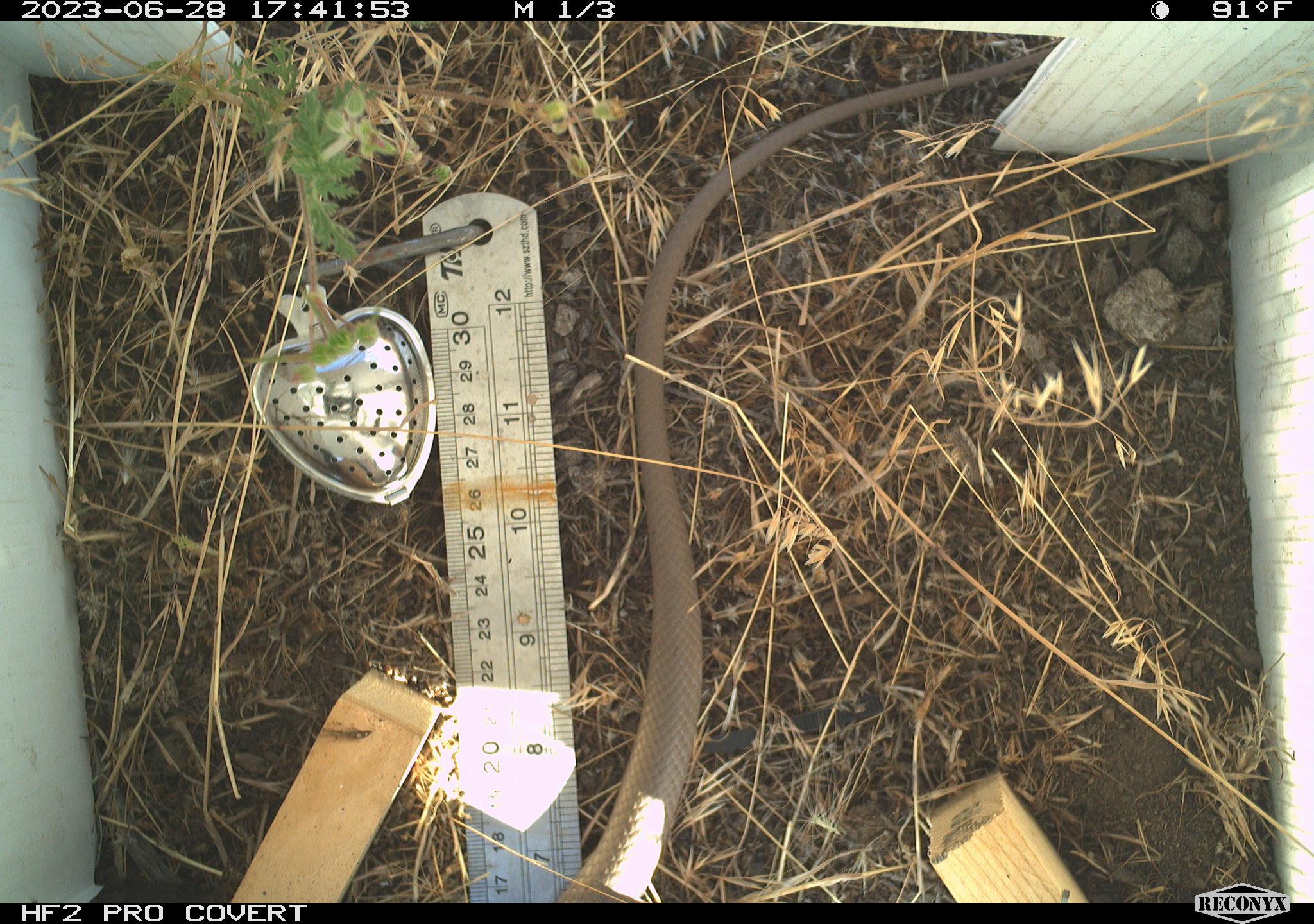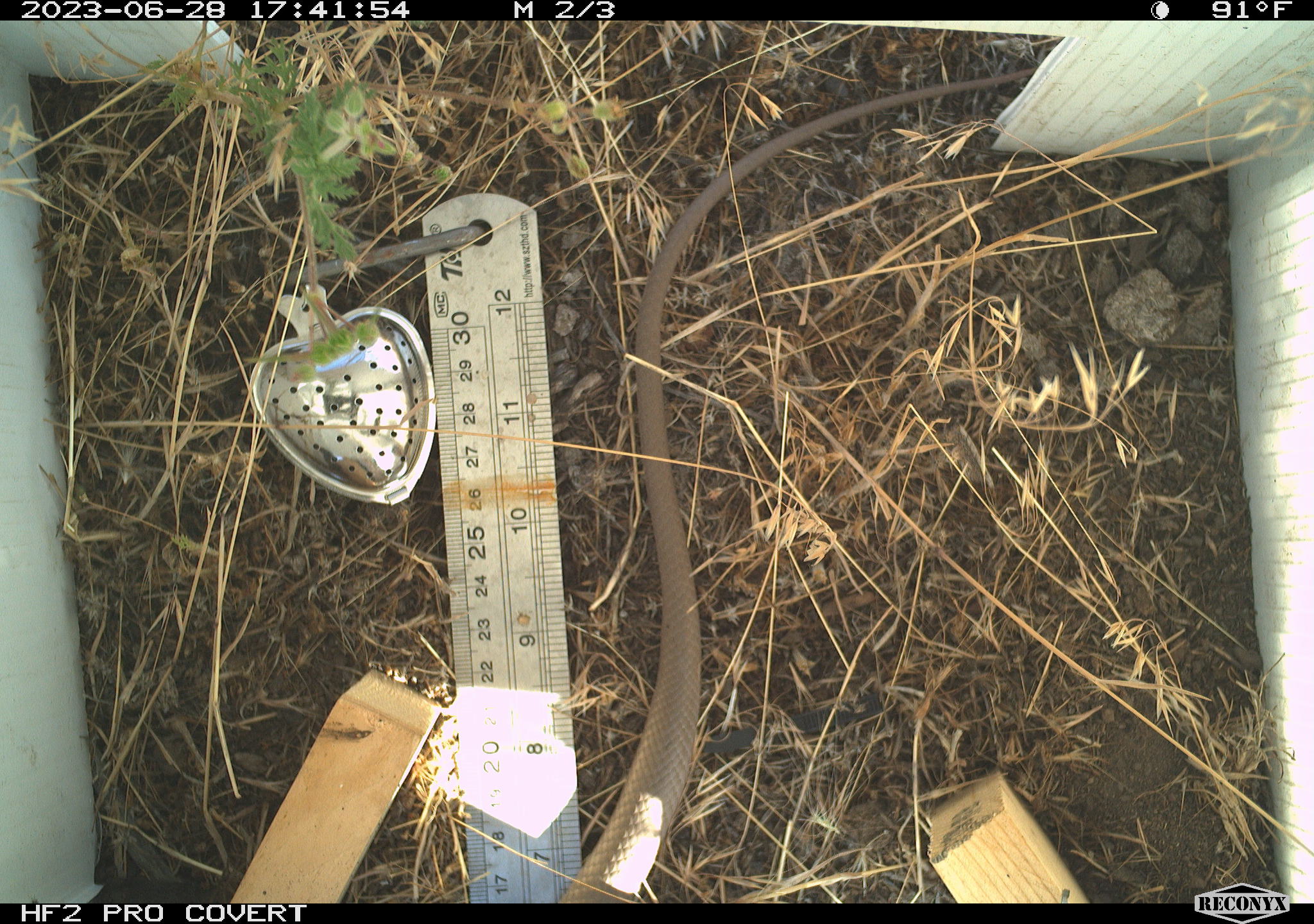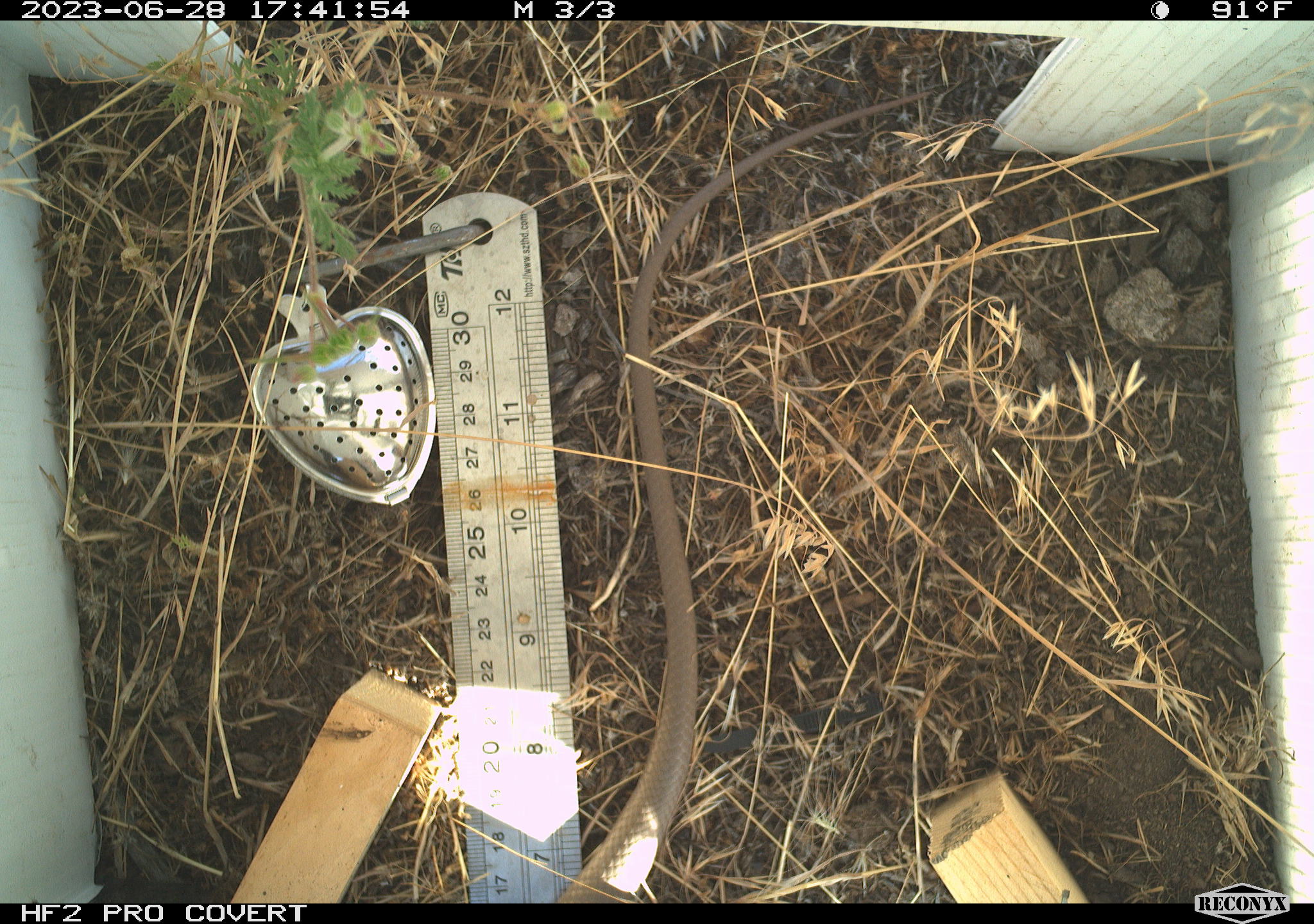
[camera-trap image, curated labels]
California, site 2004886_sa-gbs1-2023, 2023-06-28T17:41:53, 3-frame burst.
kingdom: Animalia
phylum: Chordata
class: Reptilia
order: Squamata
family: Colubridae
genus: Coluber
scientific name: Coluber constrictor mormon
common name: western yellow-bellied racer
Western yellow-bellied racer (Coluber constrictor mormon).